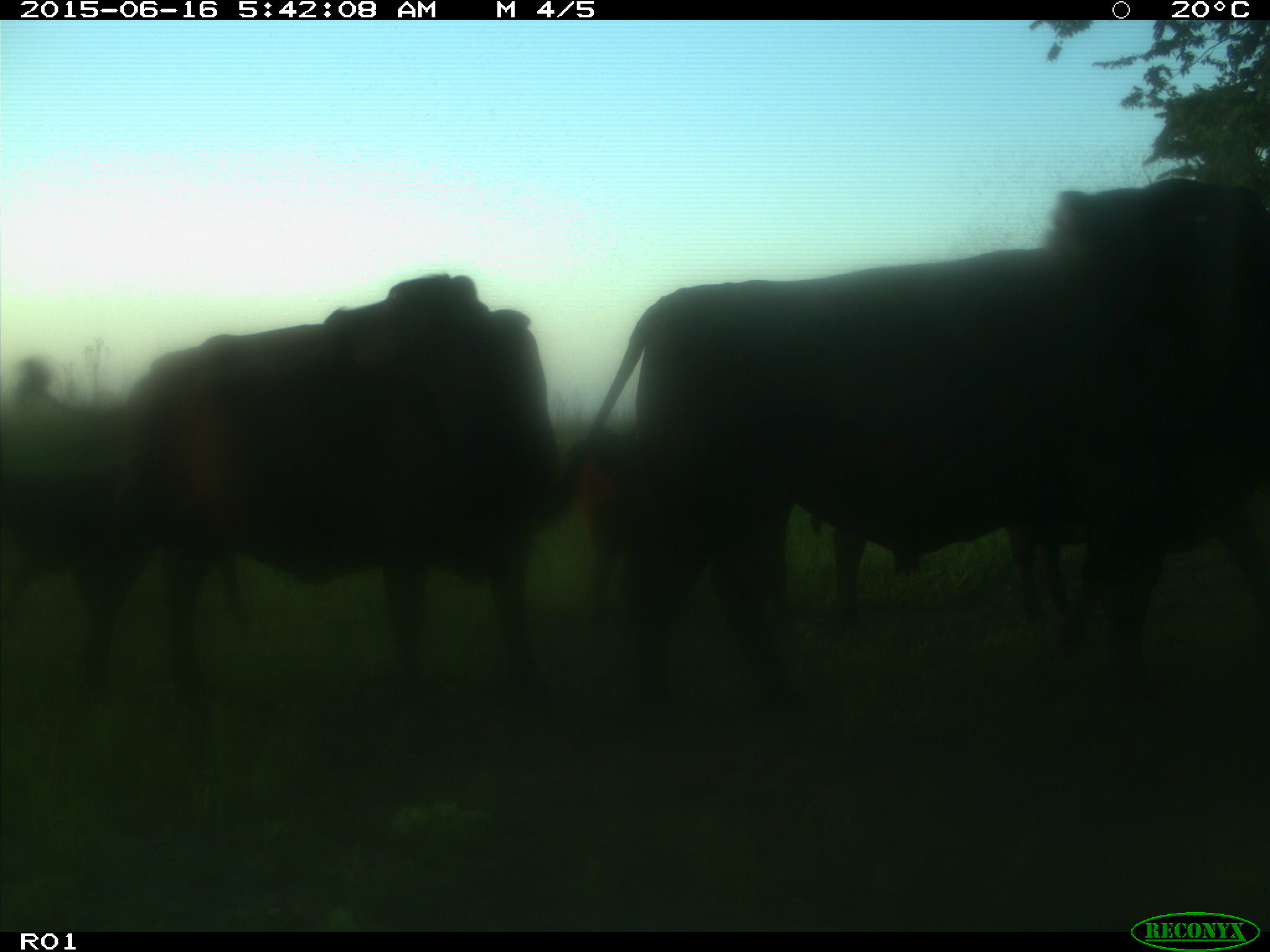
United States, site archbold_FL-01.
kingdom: Animalia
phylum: Chordata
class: Mammalia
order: Artiodactyla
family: Bovidae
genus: Bos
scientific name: Bos taurus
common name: domestic cow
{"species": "Bos taurus (domestic cow)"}